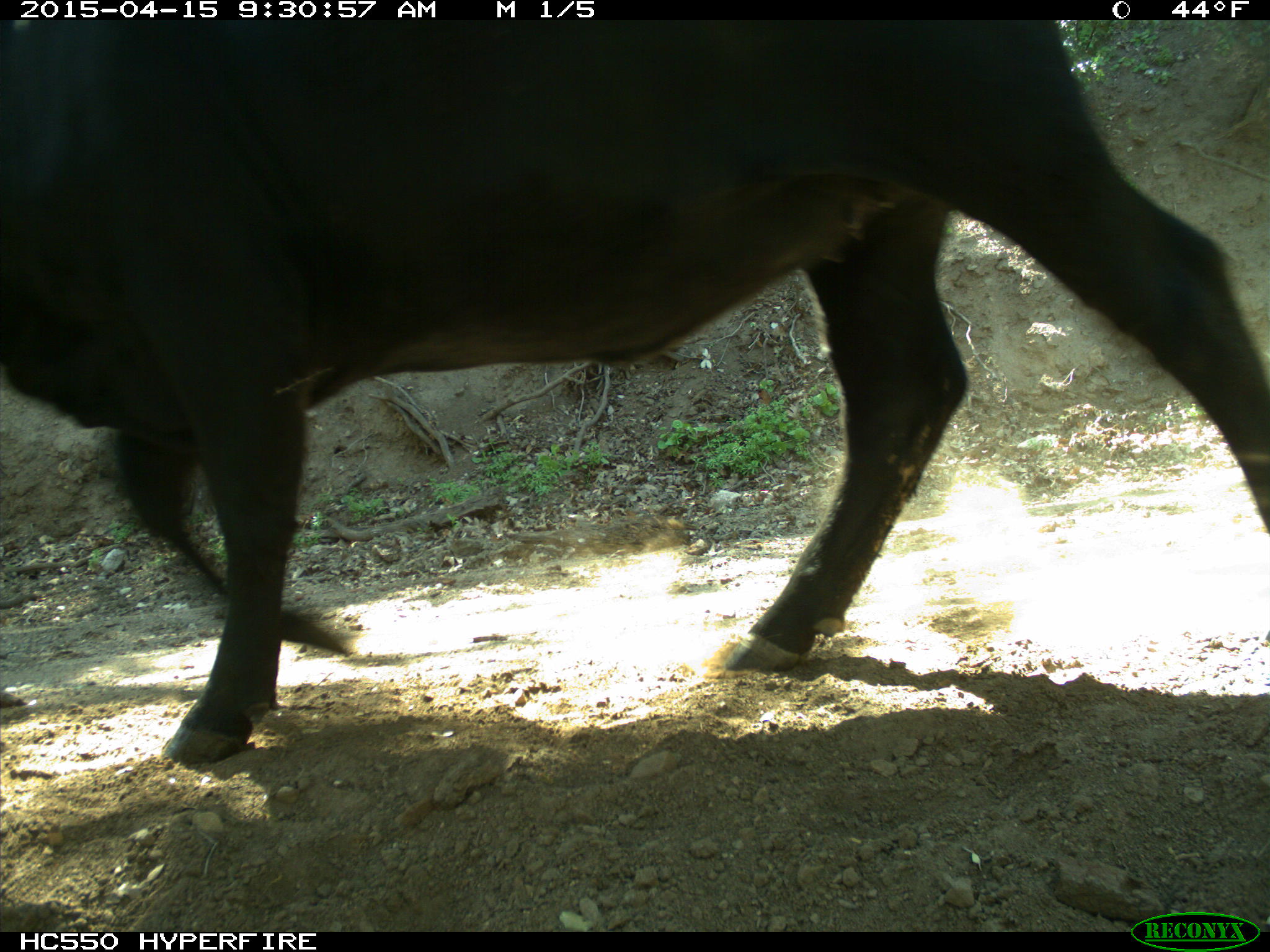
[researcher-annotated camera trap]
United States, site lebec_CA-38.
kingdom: Animalia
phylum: Chordata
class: Mammalia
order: Artiodactyla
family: Bovidae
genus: Bos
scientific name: Bos taurus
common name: domestic cow